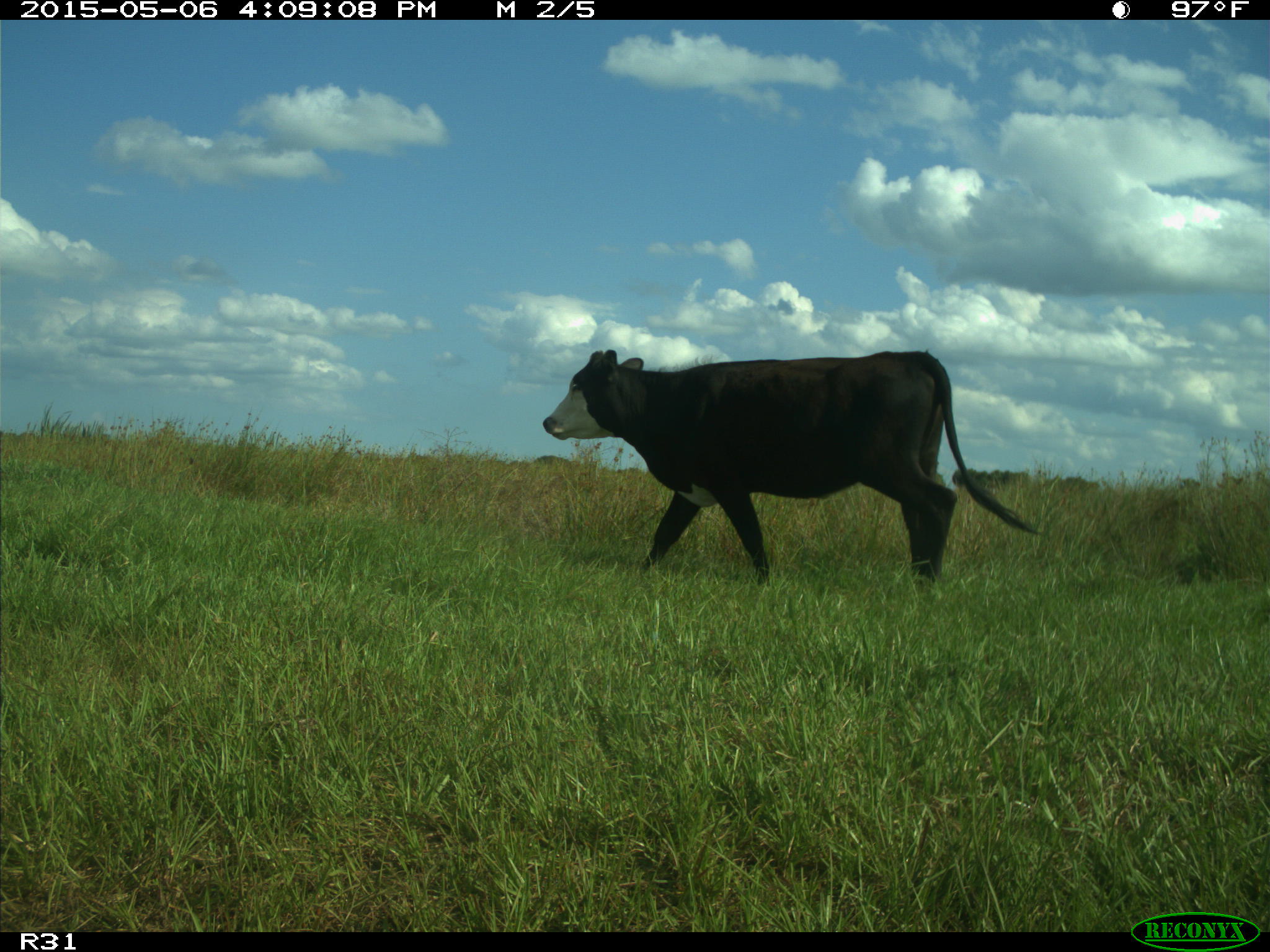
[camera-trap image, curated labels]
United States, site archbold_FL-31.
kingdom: Animalia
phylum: Chordata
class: Mammalia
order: Artiodactyla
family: Bovidae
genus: Bos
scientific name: Bos taurus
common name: domestic cow